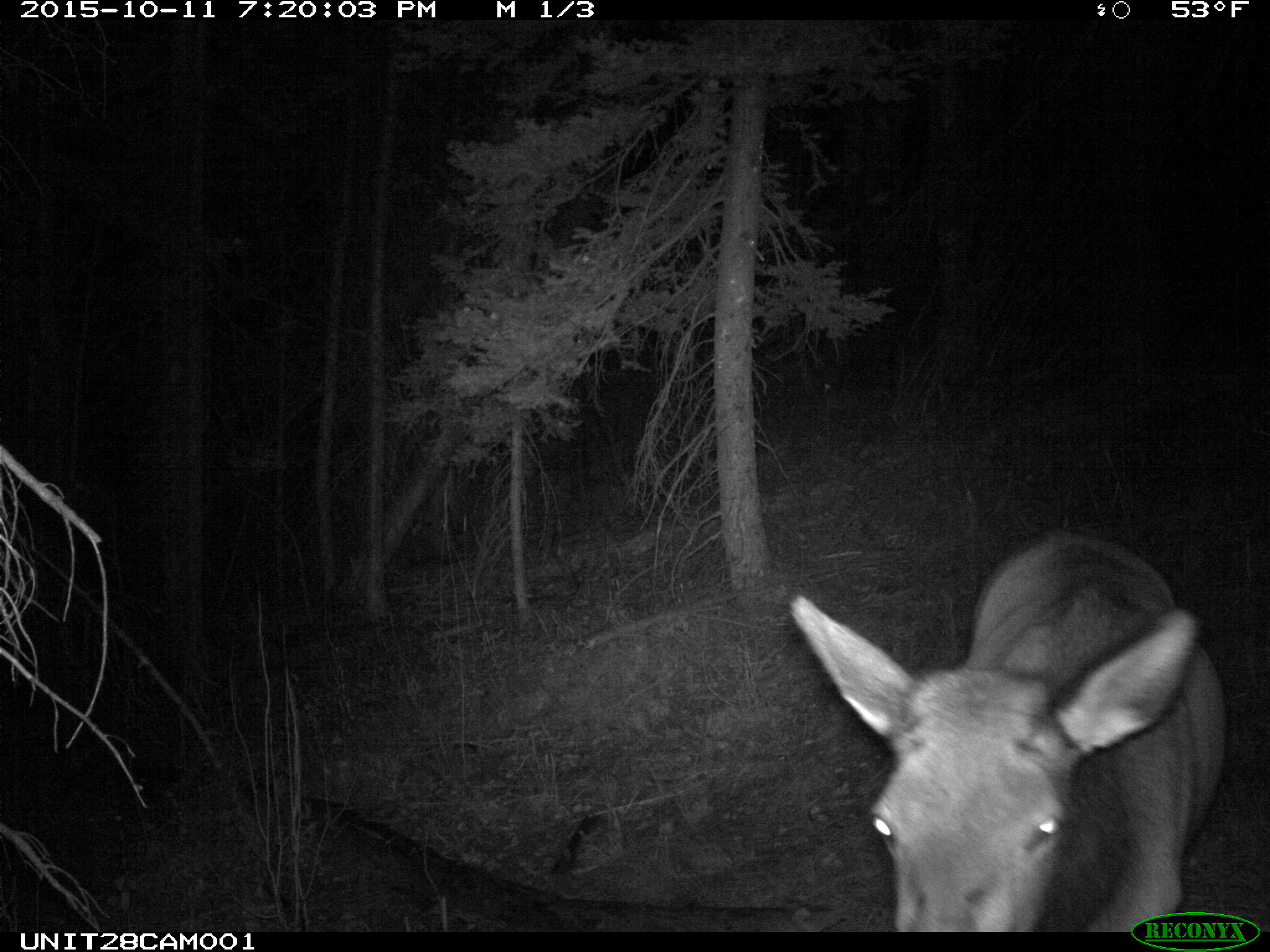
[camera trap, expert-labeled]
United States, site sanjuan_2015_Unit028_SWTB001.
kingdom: Animalia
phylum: Chordata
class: Mammalia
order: Artiodactyla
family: Cervidae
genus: Cervus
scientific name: Cervus elaphus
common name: red deer